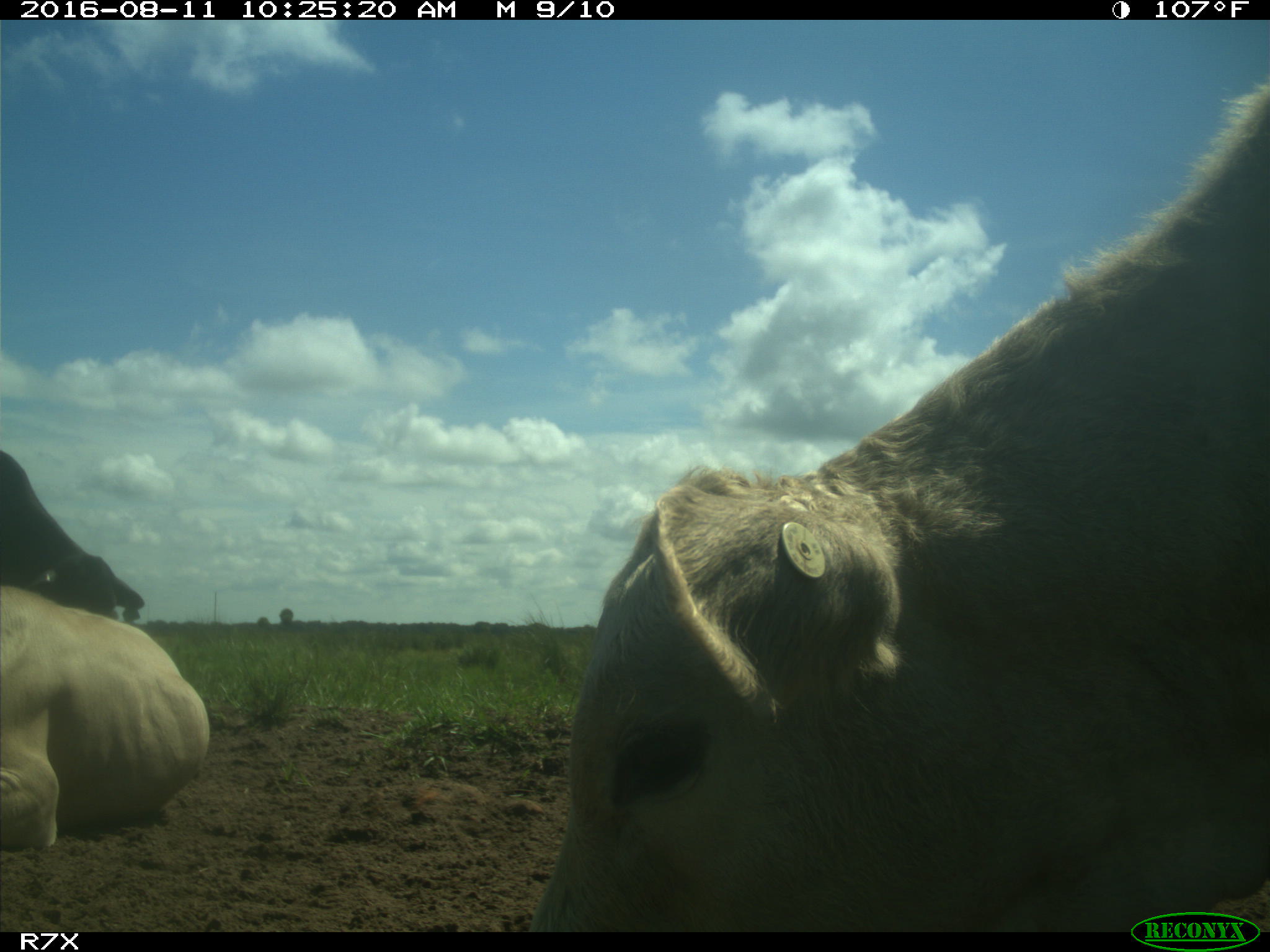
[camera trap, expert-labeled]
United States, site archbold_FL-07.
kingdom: Animalia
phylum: Chordata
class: Mammalia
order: Artiodactyla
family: Bovidae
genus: Bos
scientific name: Bos taurus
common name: domestic cow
Bos taurus (domestic cow).